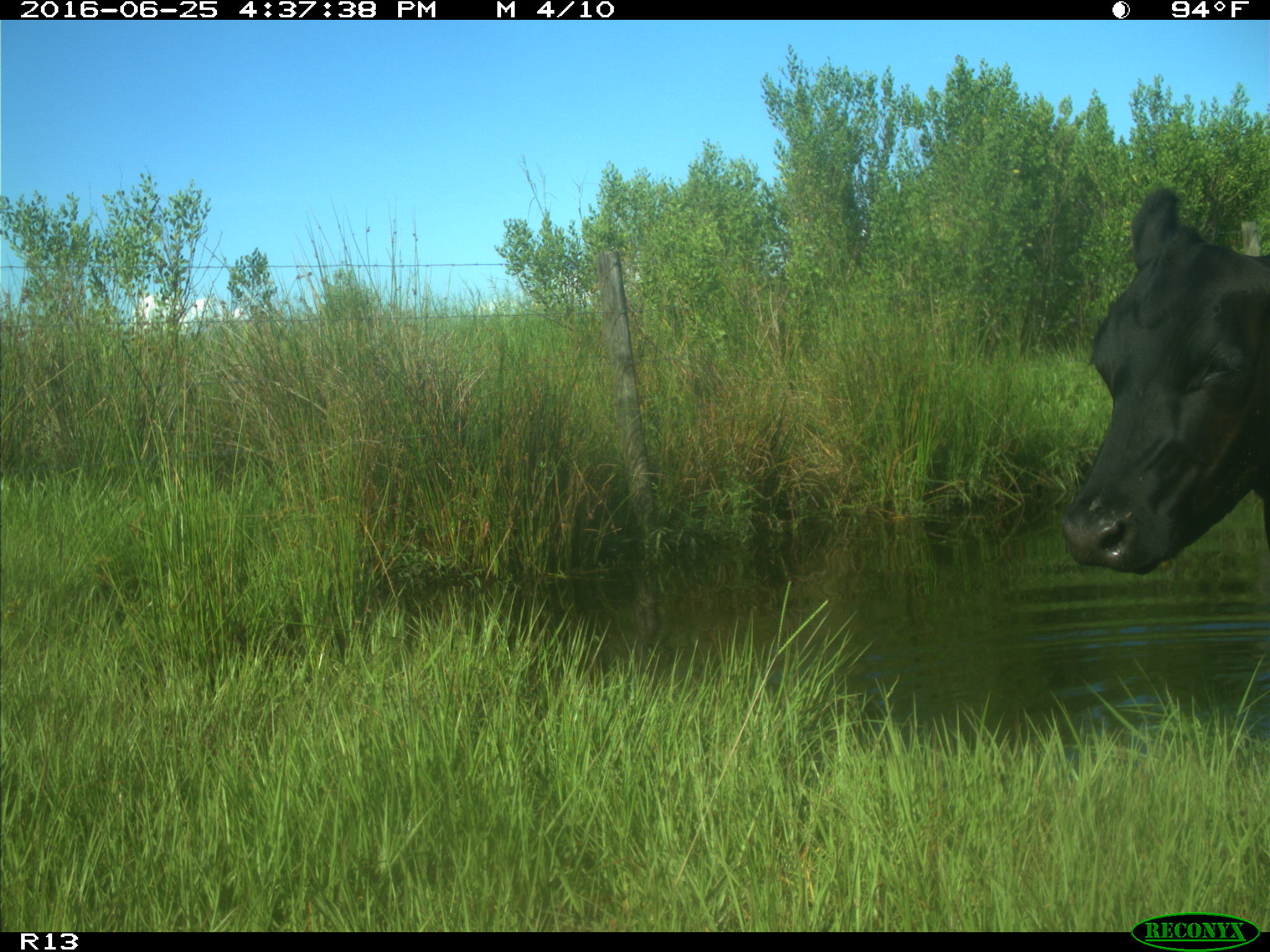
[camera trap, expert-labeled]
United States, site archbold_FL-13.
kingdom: Animalia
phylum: Chordata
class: Mammalia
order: Artiodactyla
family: Bovidae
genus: Bos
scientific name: Bos taurus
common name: domestic cow